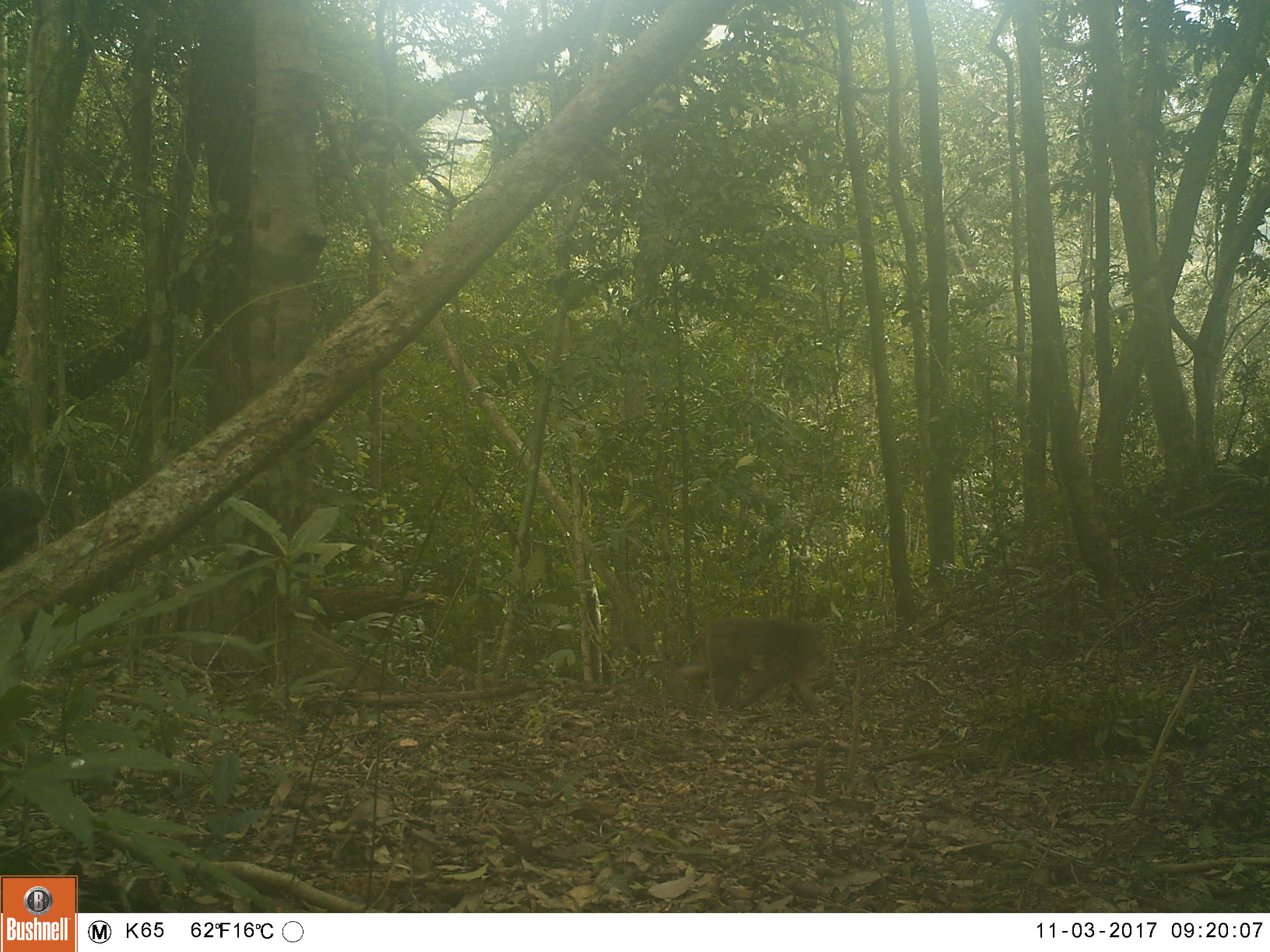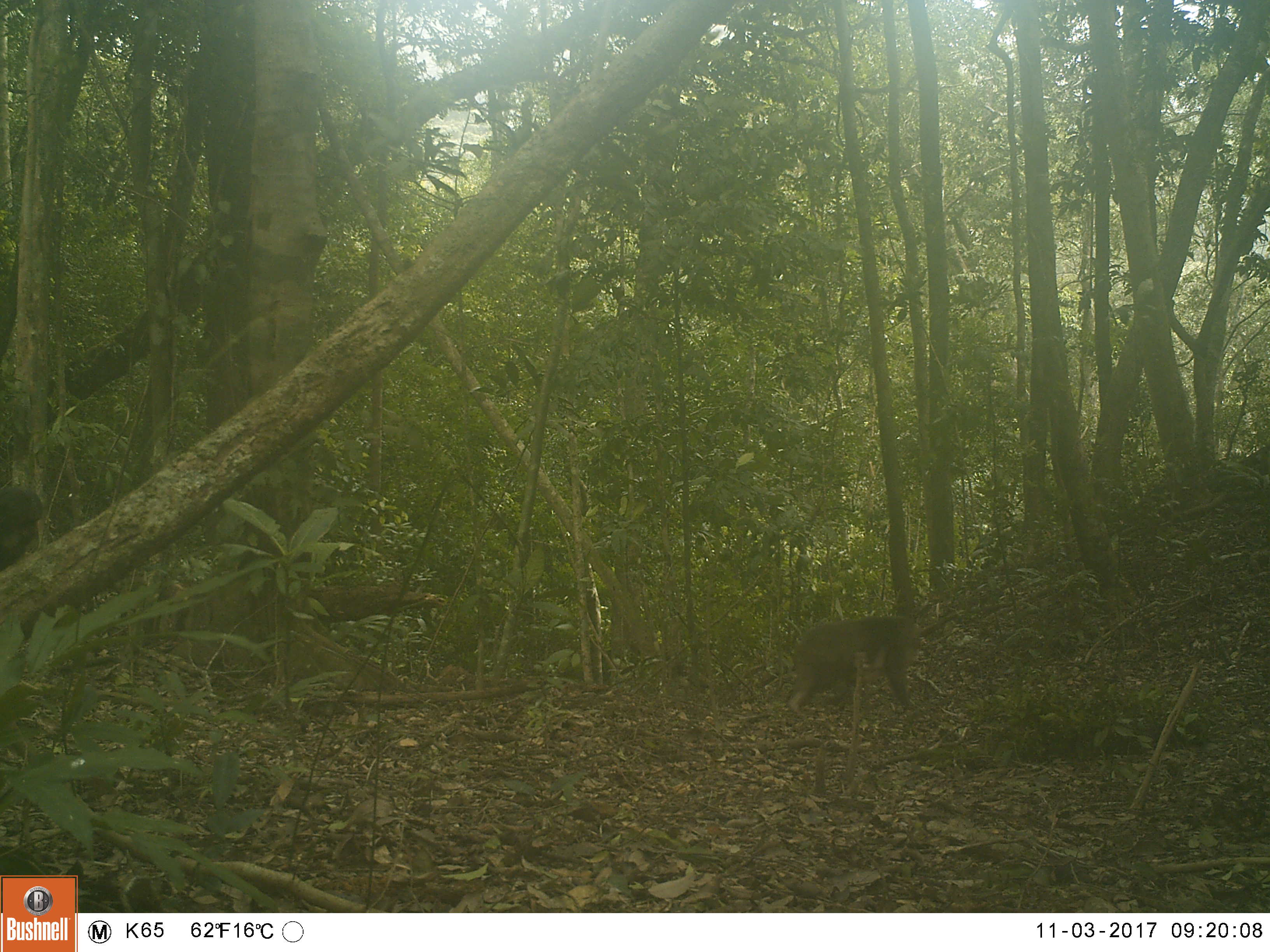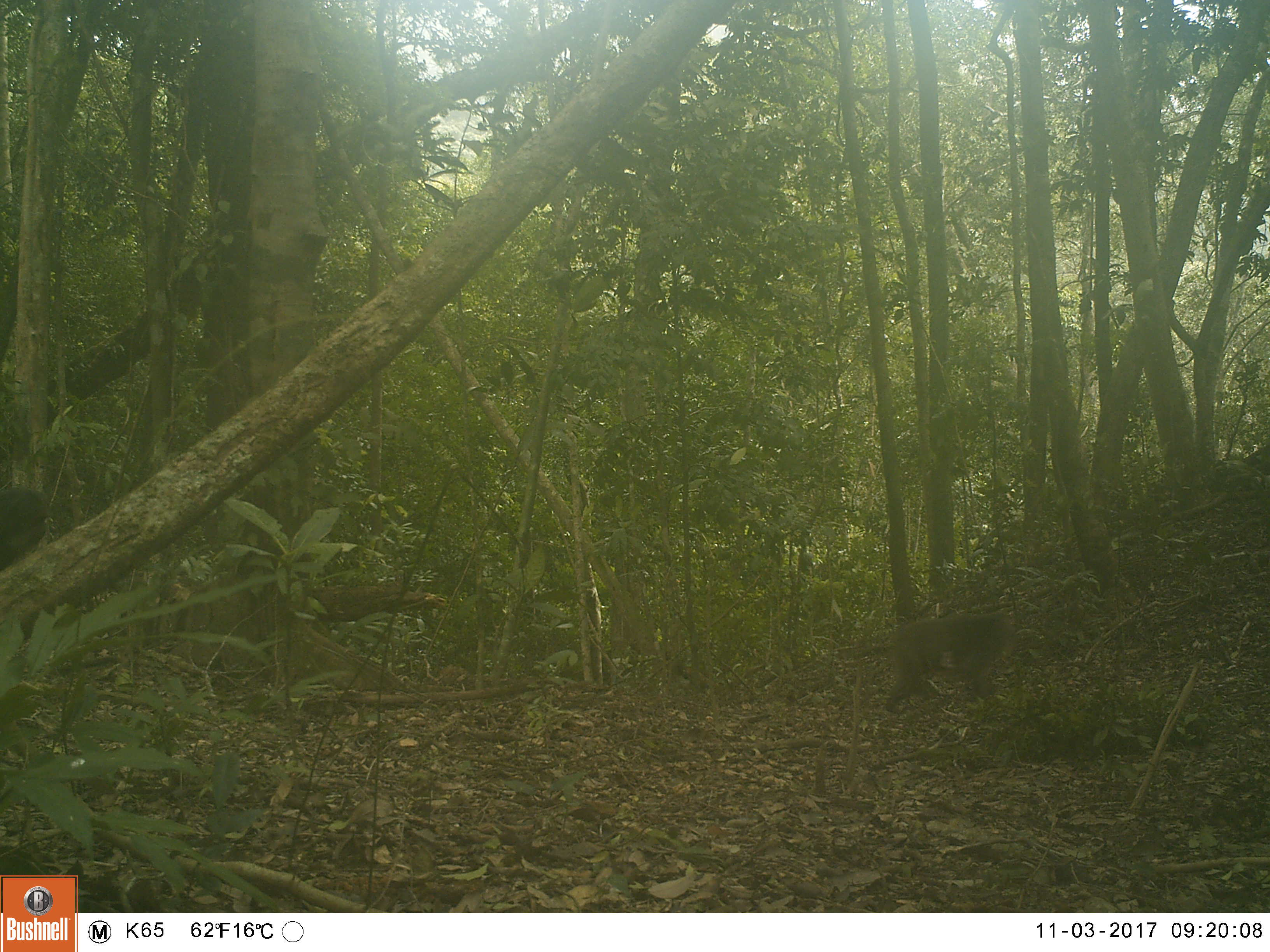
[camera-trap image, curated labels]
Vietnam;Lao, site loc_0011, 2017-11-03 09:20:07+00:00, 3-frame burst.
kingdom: Animalia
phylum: Chordata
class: Mammalia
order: Primates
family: Cercopithecidae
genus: Macaca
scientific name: Macaca arctoides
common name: stump-tailed macaque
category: stump tailed macaque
Stump tailed macaque (stump-tailed macaque) (Macaca arctoides). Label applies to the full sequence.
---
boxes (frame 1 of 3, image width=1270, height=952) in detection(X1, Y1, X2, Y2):
stump tailed macaque: detection(659, 619, 823, 716)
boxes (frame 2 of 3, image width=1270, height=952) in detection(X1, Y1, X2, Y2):
stump tailed macaque: detection(788, 615, 918, 715)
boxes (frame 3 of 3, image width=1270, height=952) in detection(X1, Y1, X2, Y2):
stump tailed macaque: detection(885, 613, 1015, 714)